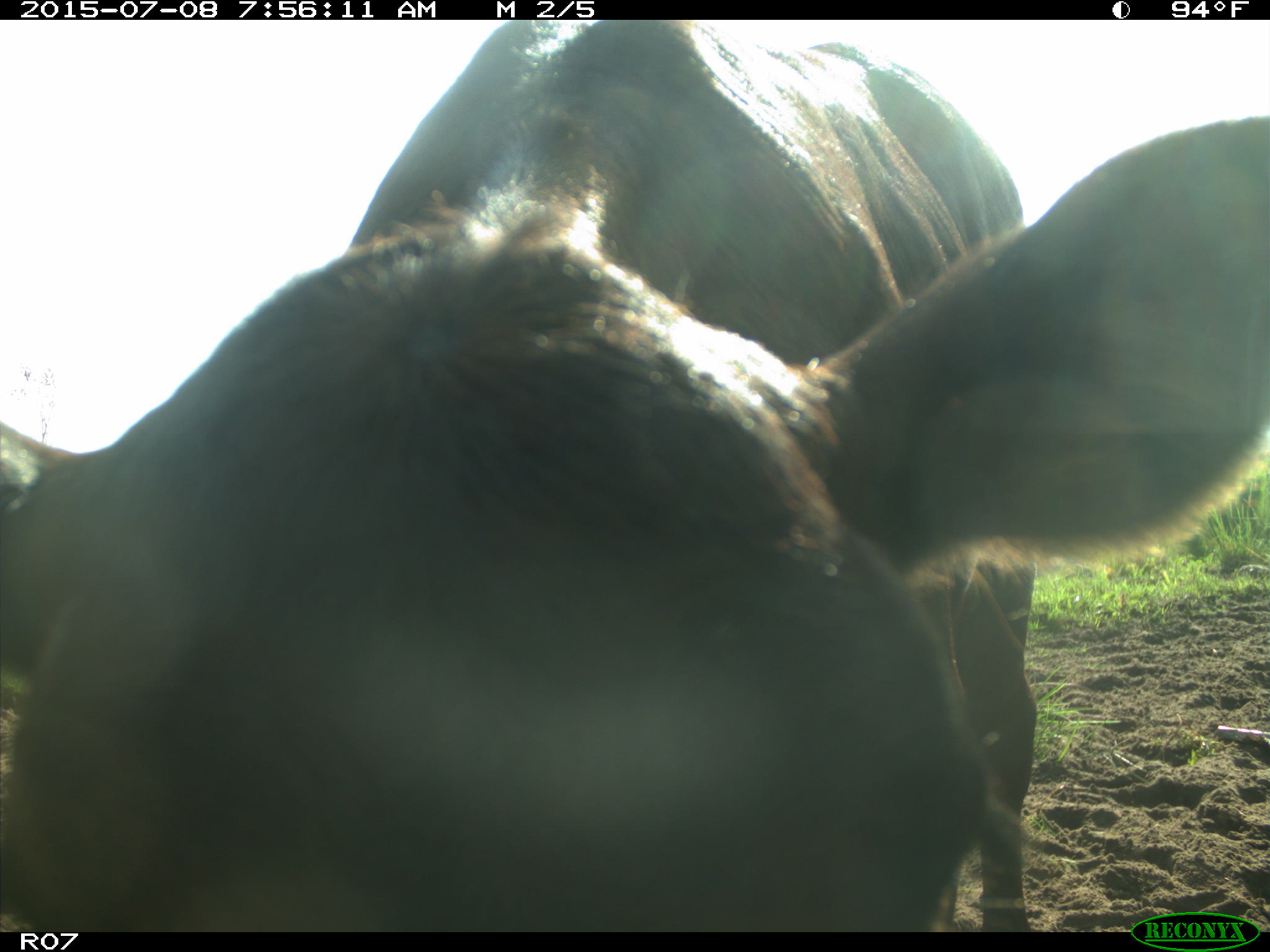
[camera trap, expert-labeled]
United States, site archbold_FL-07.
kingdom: Animalia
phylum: Chordata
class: Mammalia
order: Artiodactyla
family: Bovidae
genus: Bos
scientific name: Bos taurus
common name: domestic cow